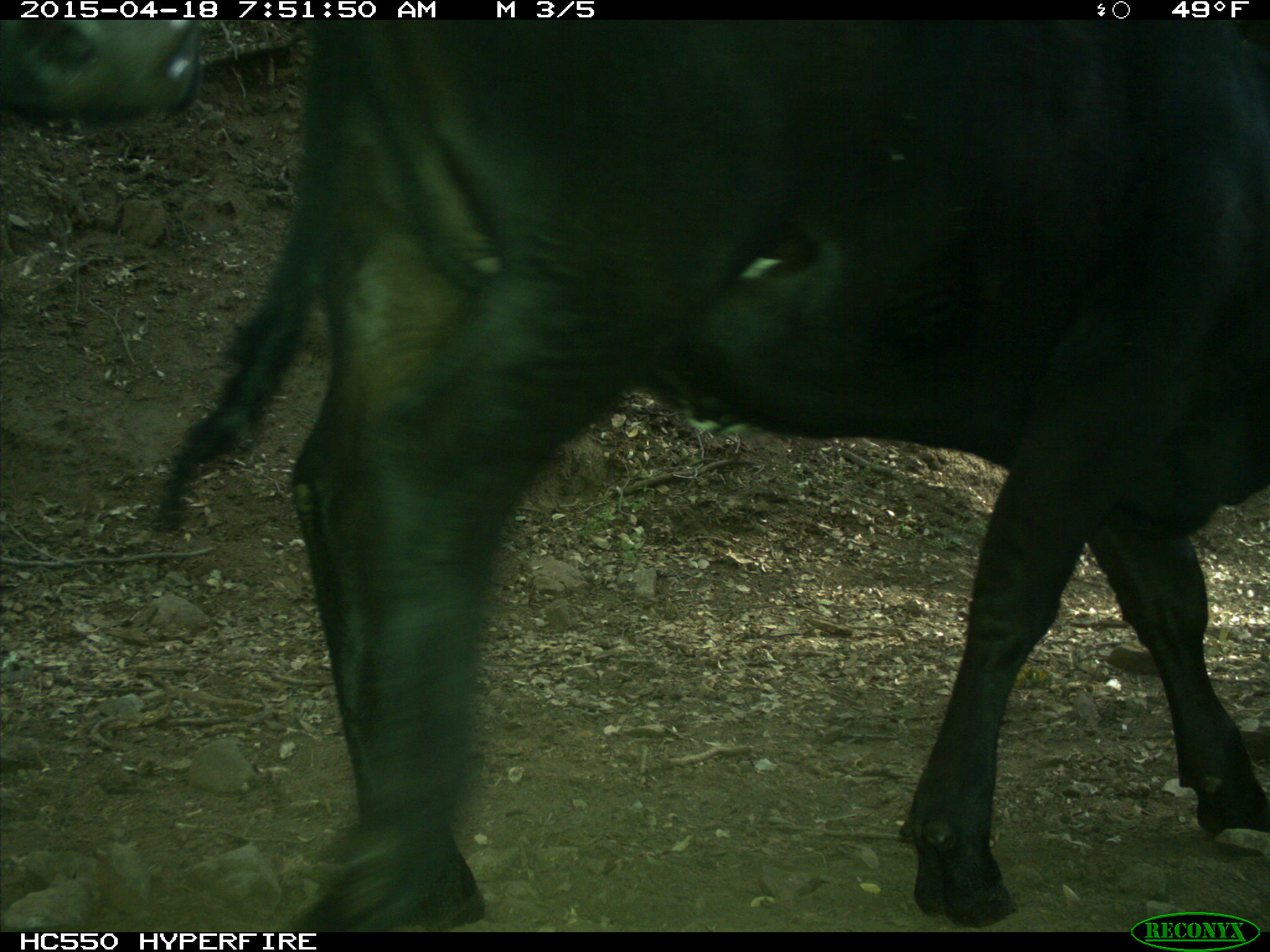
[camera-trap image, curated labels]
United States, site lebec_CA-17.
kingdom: Animalia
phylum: Chordata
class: Mammalia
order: Artiodactyla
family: Bovidae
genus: Bos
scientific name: Bos taurus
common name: domestic cow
Bos taurus (domestic cow).